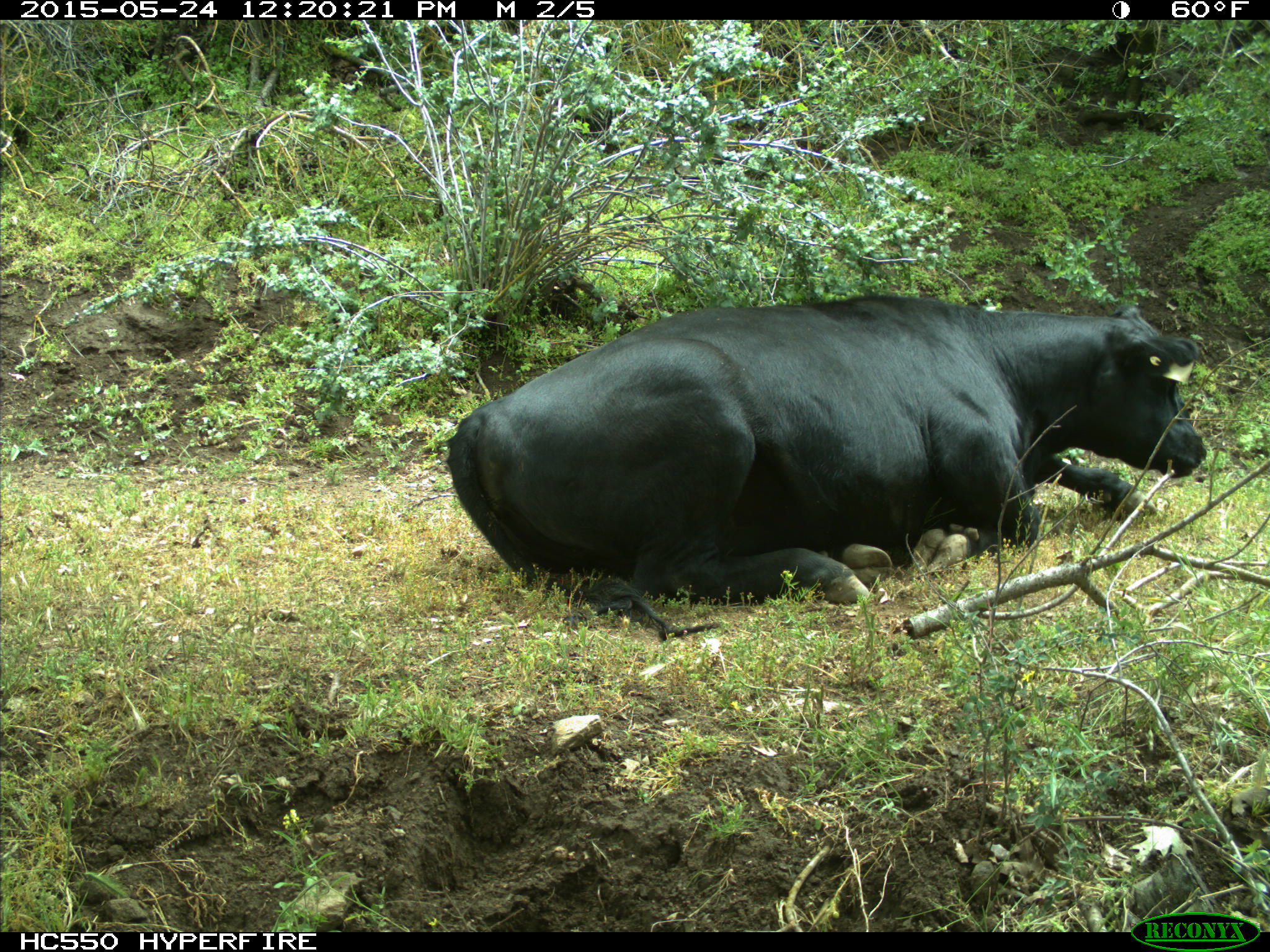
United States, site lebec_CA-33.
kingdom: Animalia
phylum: Chordata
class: Mammalia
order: Artiodactyla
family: Bovidae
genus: Bos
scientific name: Bos taurus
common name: domestic cow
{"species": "Bos taurus (domestic cow)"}